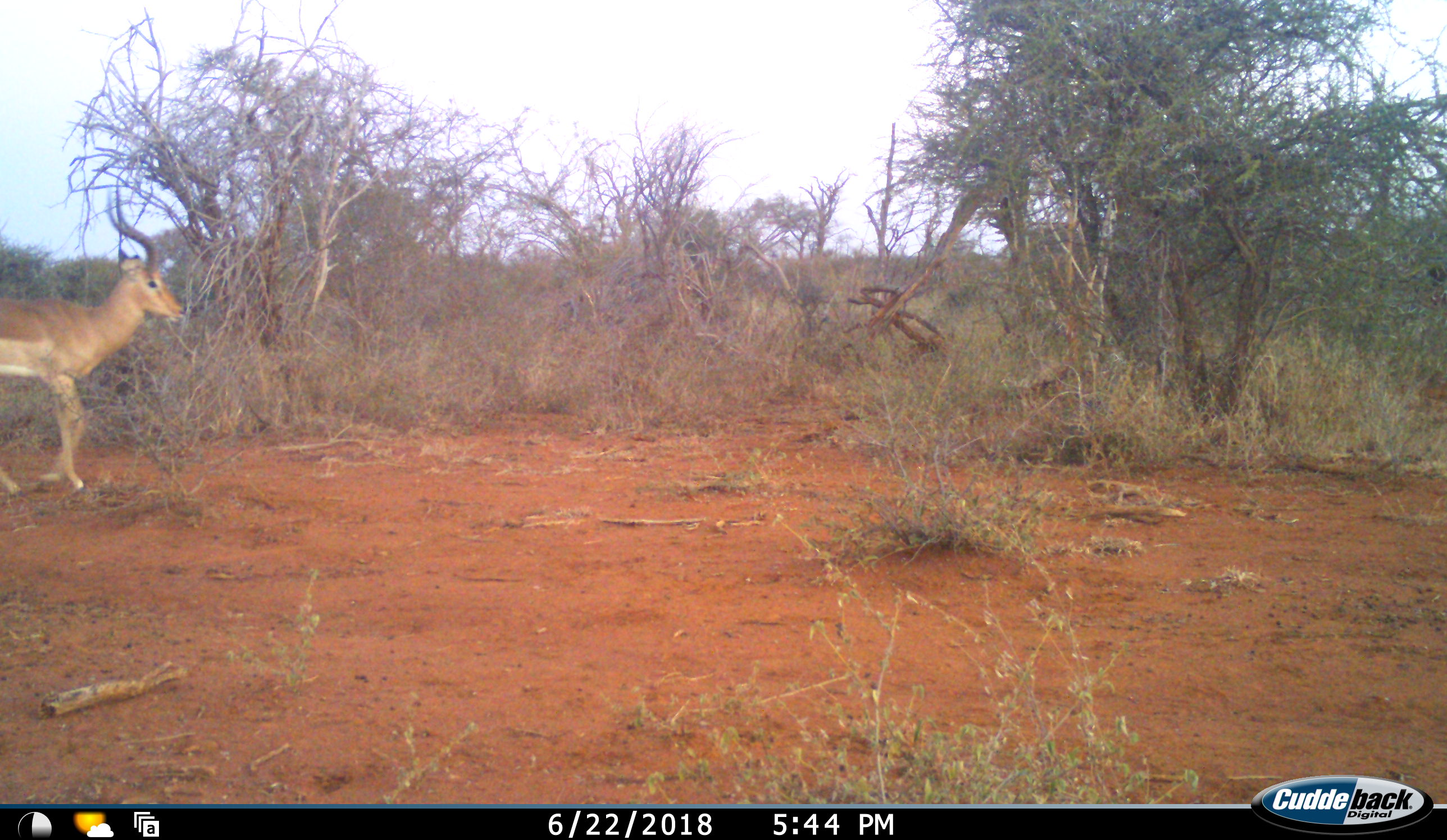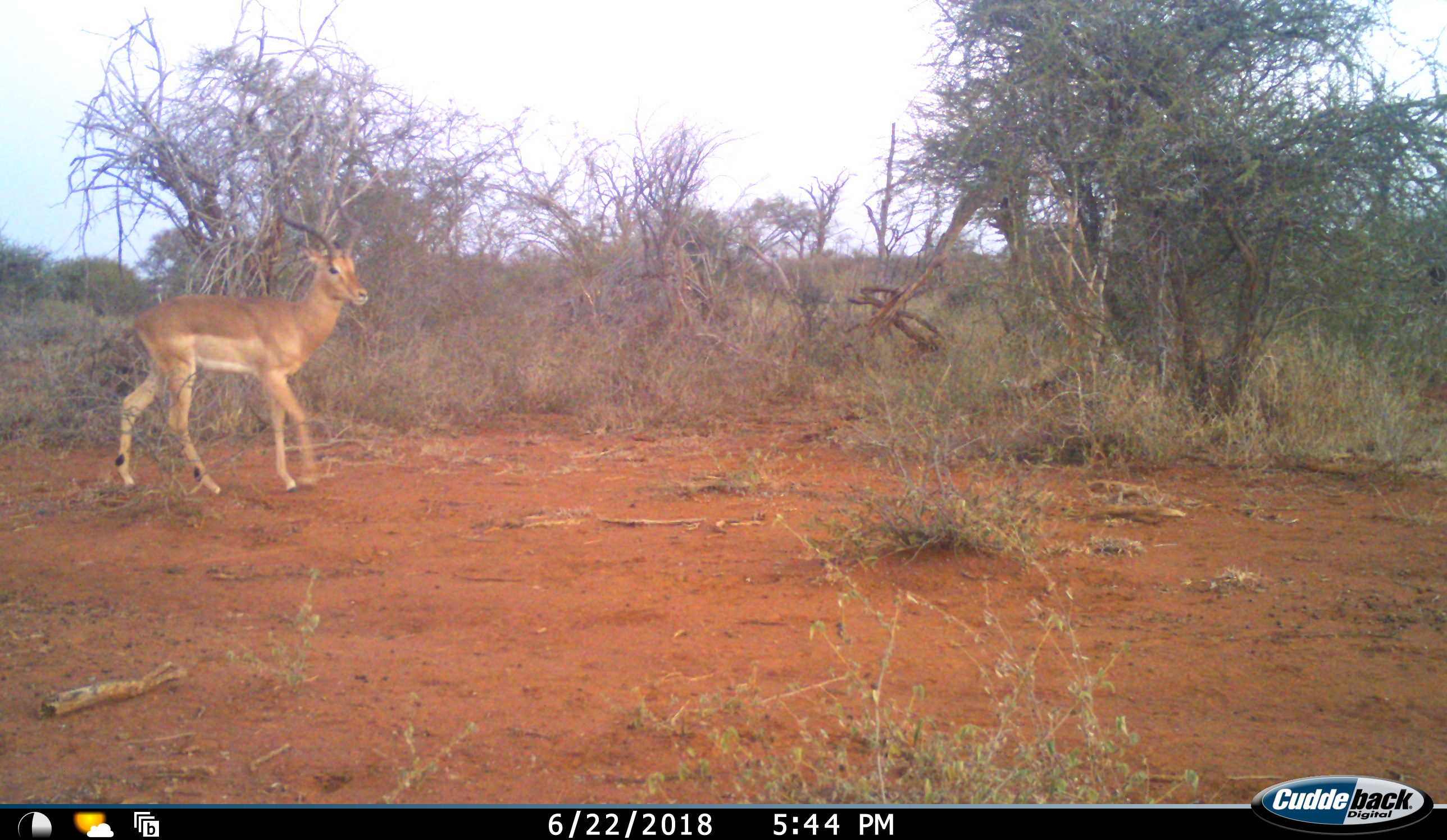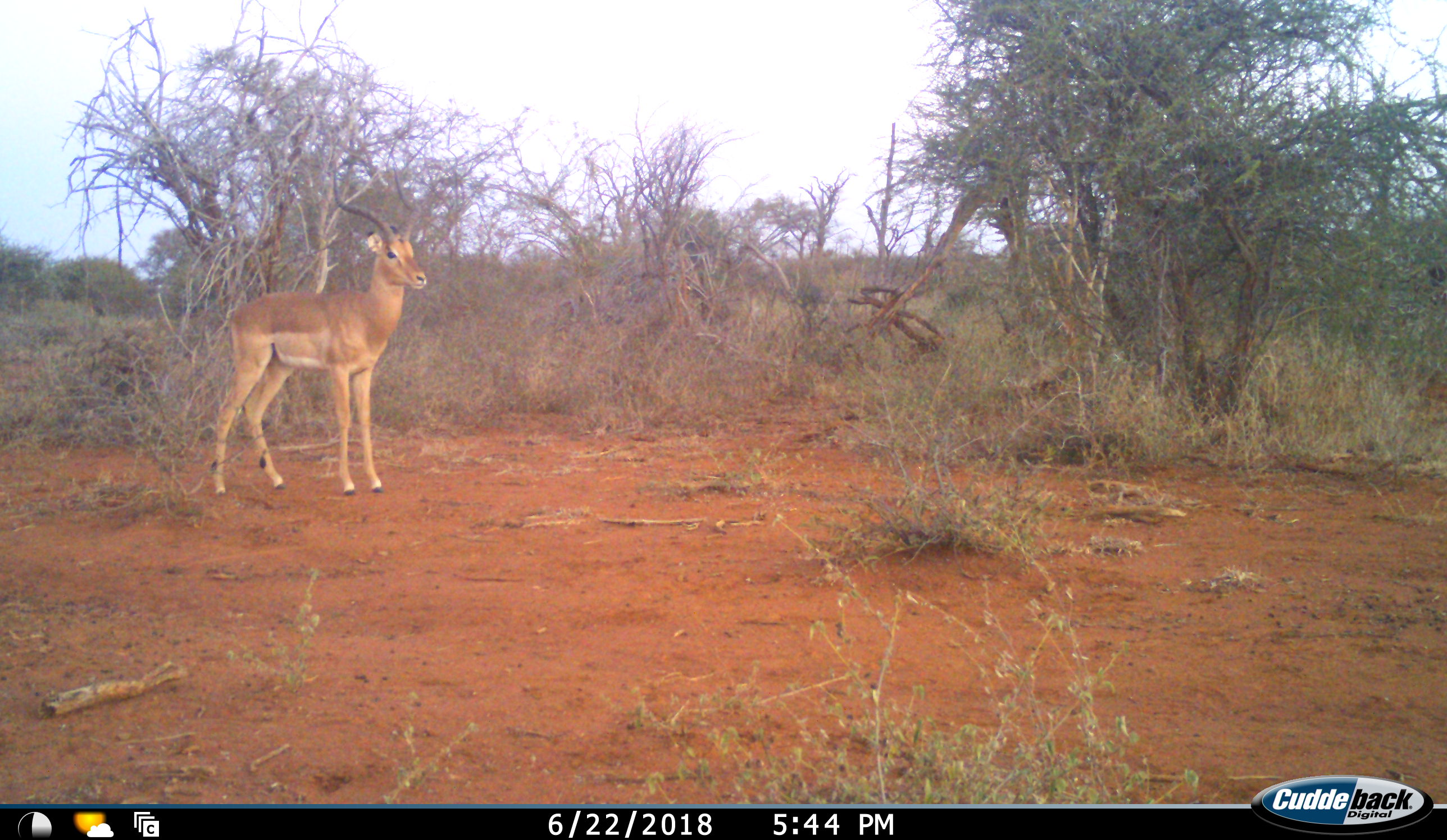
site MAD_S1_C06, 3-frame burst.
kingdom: Animalia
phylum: Chordata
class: Mammalia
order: Artiodactyla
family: Bovidae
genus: Aepyceros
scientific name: Aepyceros melampus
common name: impala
Impala (Aepyceros melampus), count 1. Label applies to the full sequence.